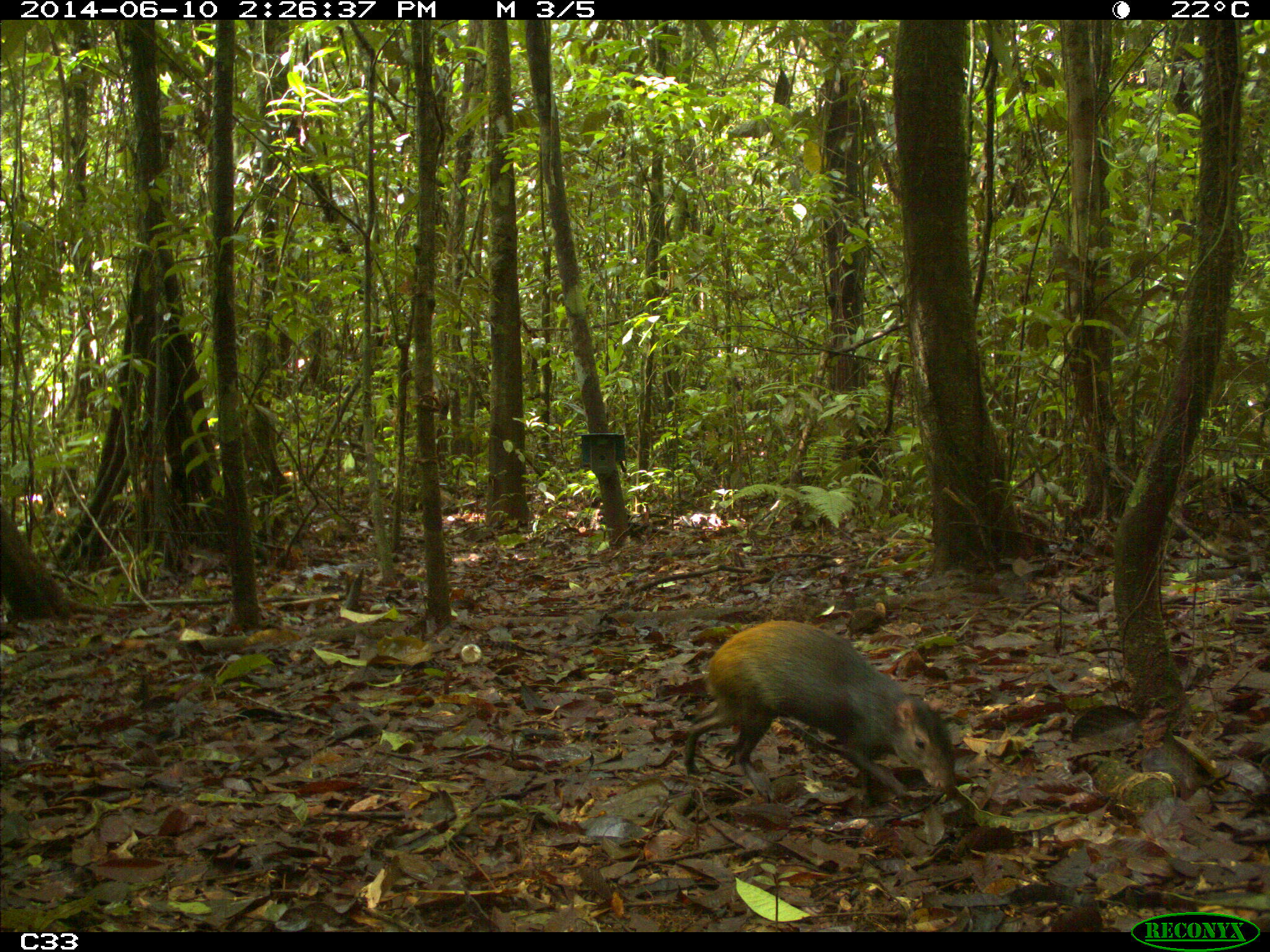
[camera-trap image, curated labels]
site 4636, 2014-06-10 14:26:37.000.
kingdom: Animalia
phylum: Chordata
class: Mammalia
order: Rodentia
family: Dasyproctidae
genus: Dasyprocta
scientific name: Dasyprocta leporina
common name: red-rumped agouti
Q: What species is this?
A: Dasyprocta leporina (red-rumped agouti).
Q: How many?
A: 1.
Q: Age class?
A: Adult.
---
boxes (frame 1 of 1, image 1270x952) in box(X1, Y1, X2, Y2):
dasyprocta leporina: box(679, 619, 958, 800)